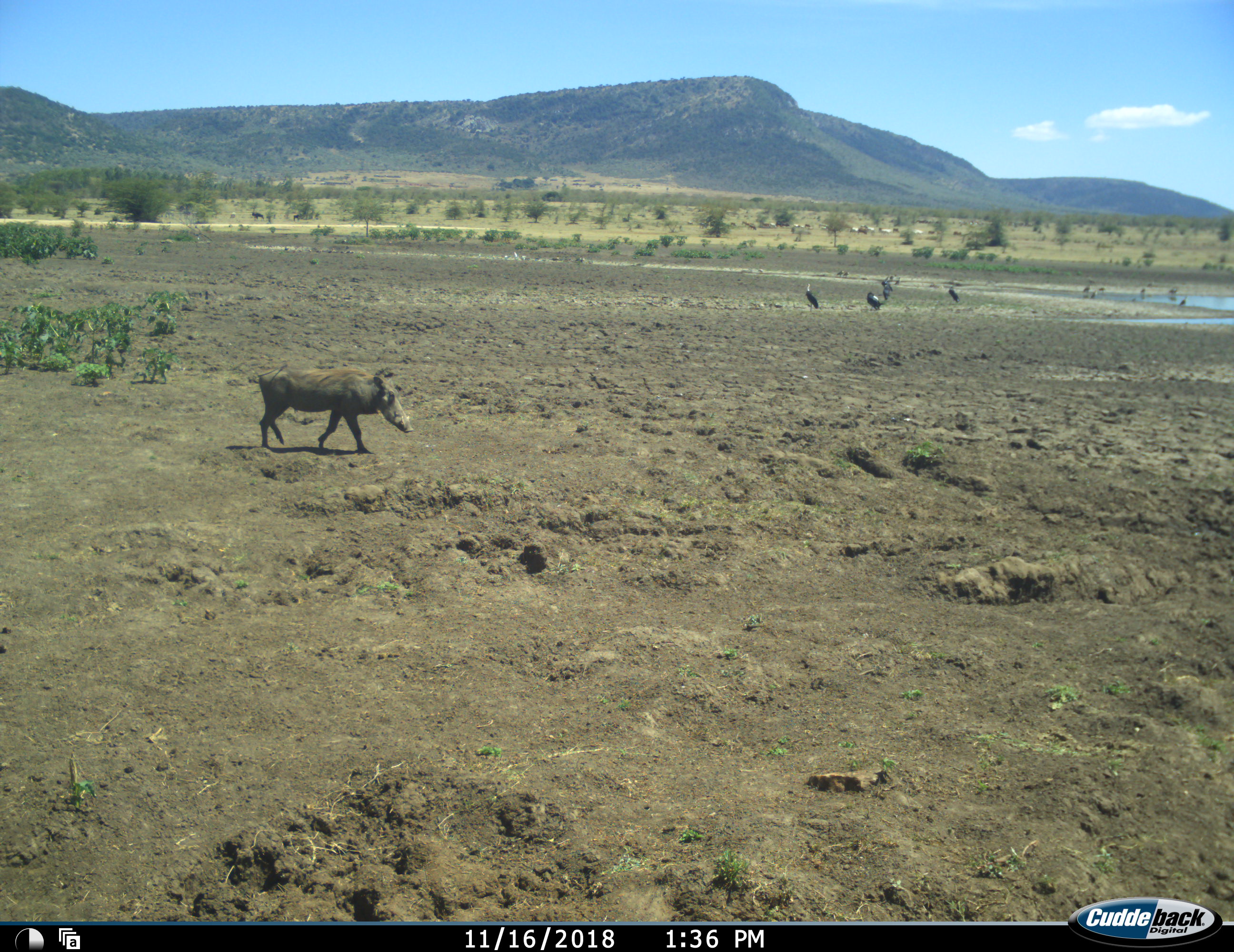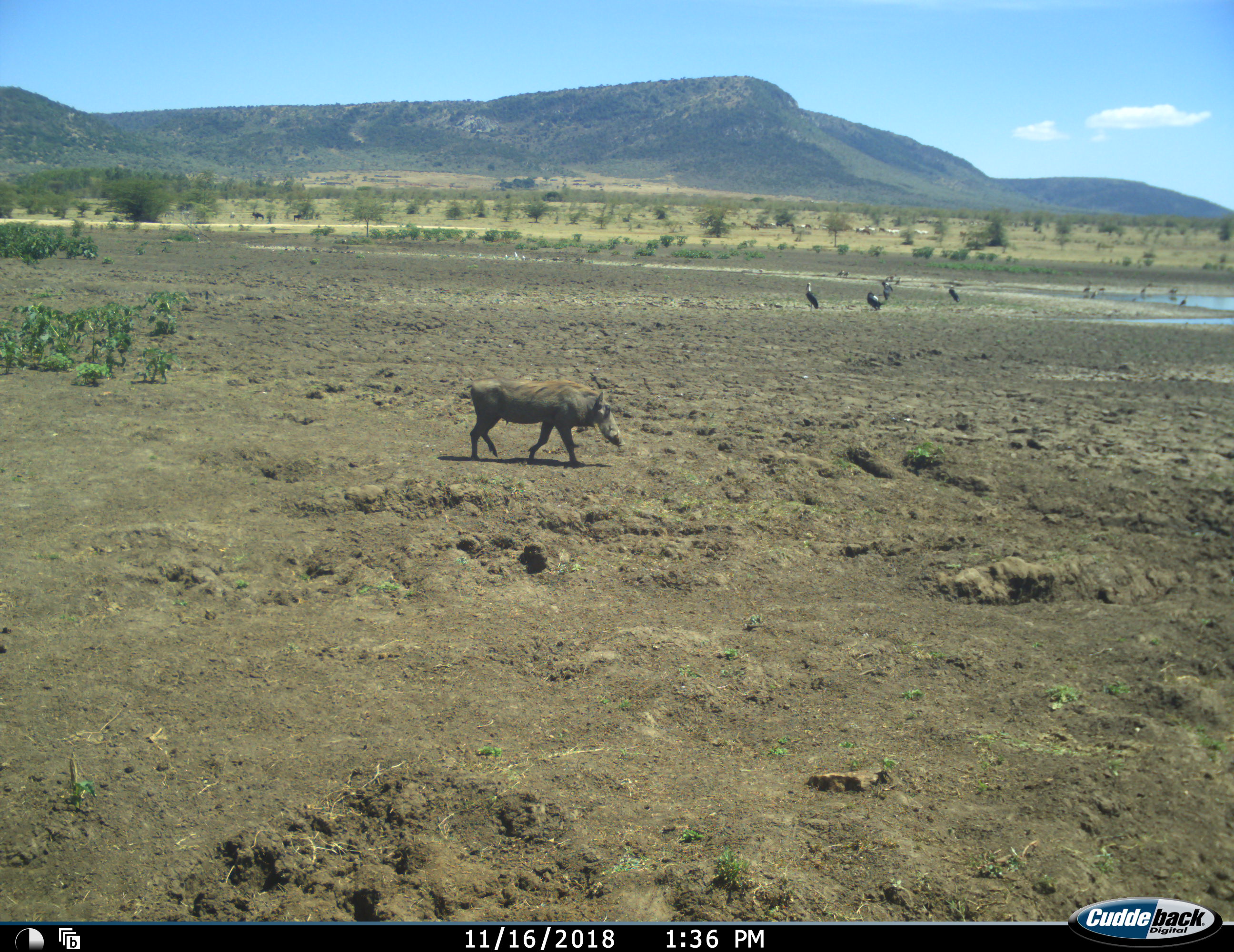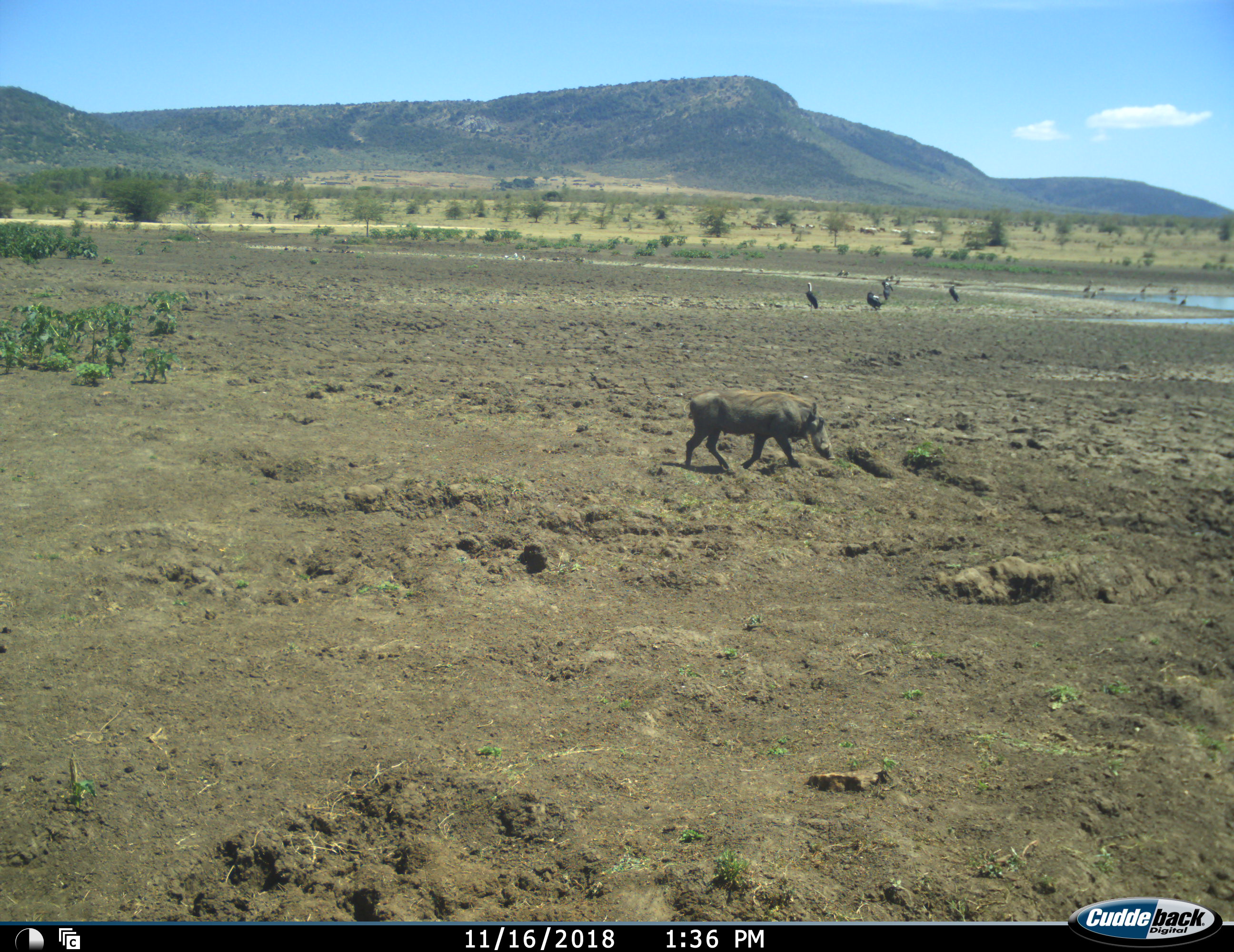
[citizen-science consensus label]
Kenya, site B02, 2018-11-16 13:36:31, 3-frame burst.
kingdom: Animalia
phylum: Chordata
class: Aves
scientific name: Aves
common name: bird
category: birdother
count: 11-50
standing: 86%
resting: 14%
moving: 0%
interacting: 0%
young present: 0%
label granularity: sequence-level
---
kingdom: Animalia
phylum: Chordata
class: Mammalia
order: Artiodactyla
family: Suidae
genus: Phacochoerus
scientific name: Phacochoerus africanus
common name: warthog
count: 1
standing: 0%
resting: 0%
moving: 100%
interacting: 0%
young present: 0%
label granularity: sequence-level